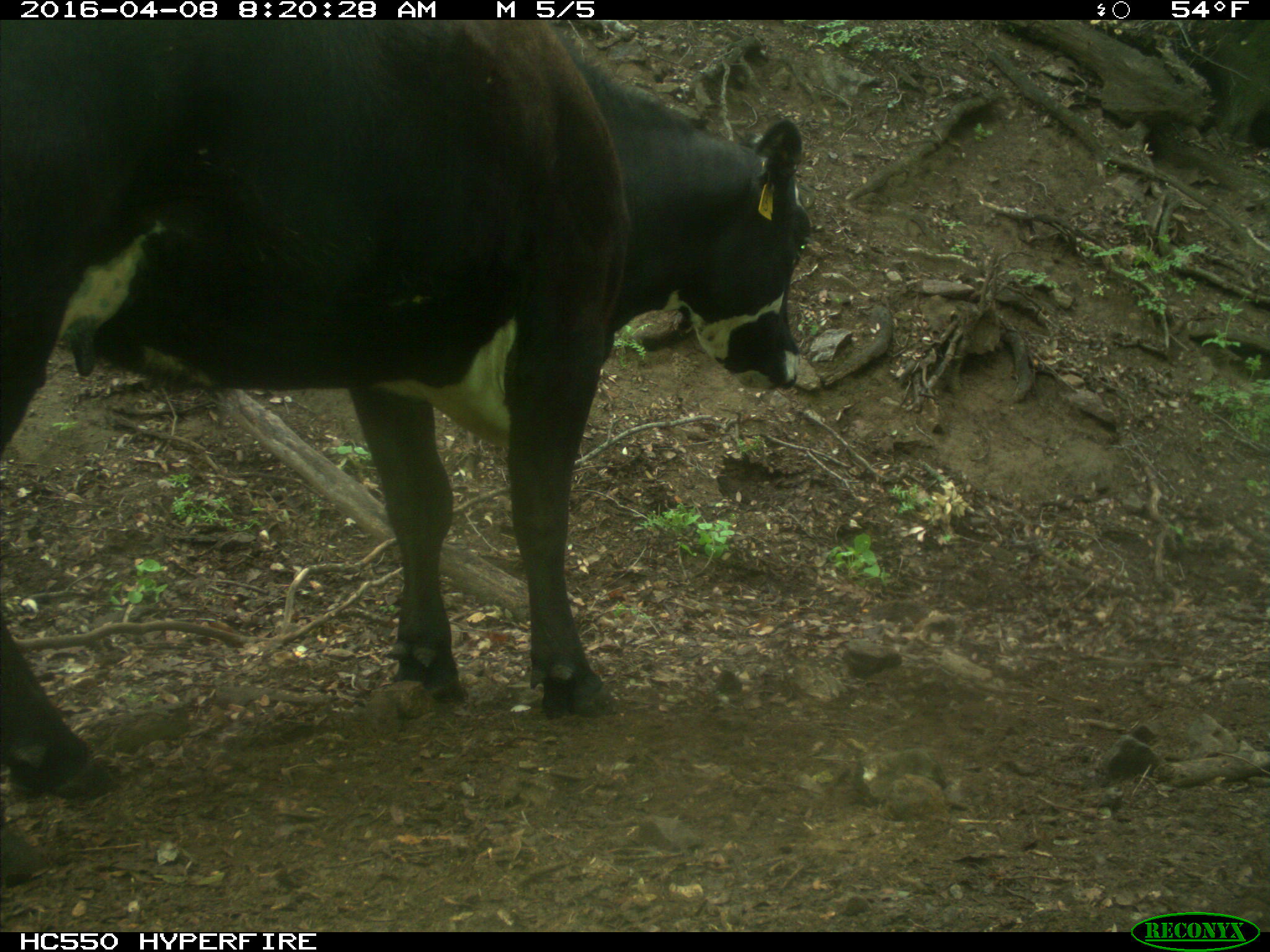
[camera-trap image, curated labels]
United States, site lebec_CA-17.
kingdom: Animalia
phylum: Chordata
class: Mammalia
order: Artiodactyla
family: Bovidae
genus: Bos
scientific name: Bos taurus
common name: domestic cow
Bos taurus (domestic cow).